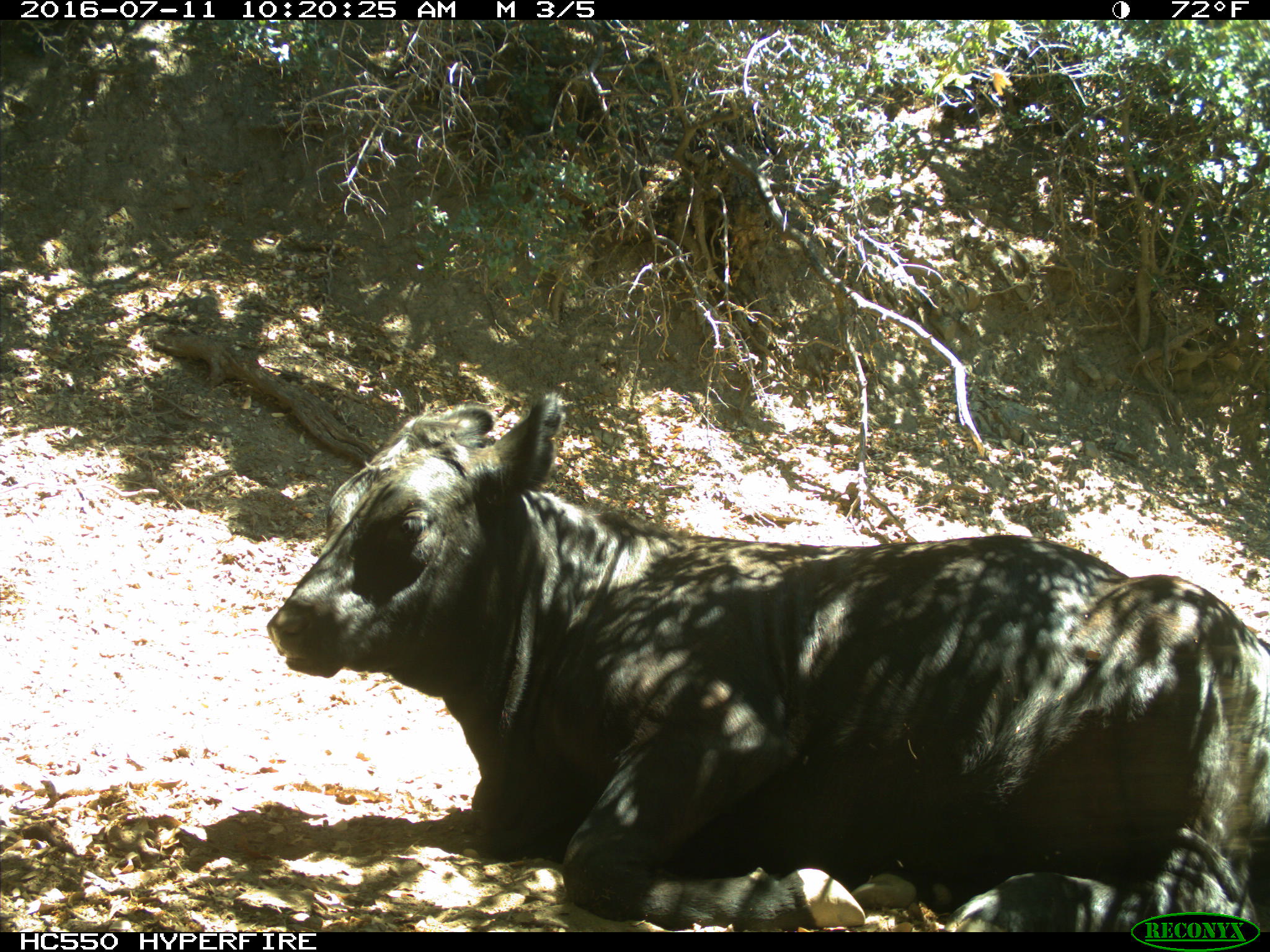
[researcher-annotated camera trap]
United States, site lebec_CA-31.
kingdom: Animalia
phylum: Chordata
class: Mammalia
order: Artiodactyla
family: Bovidae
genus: Bos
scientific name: Bos taurus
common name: domestic cow